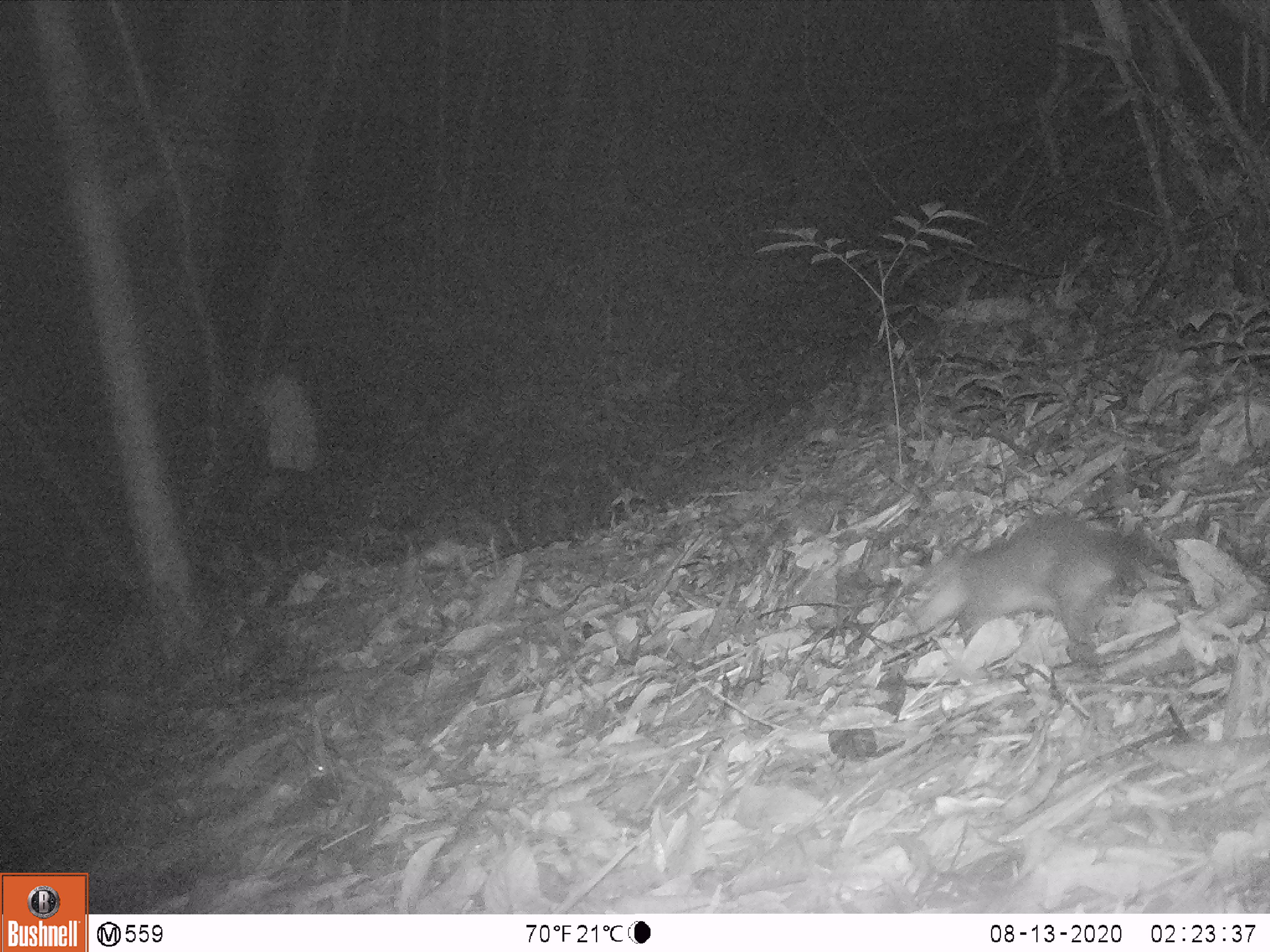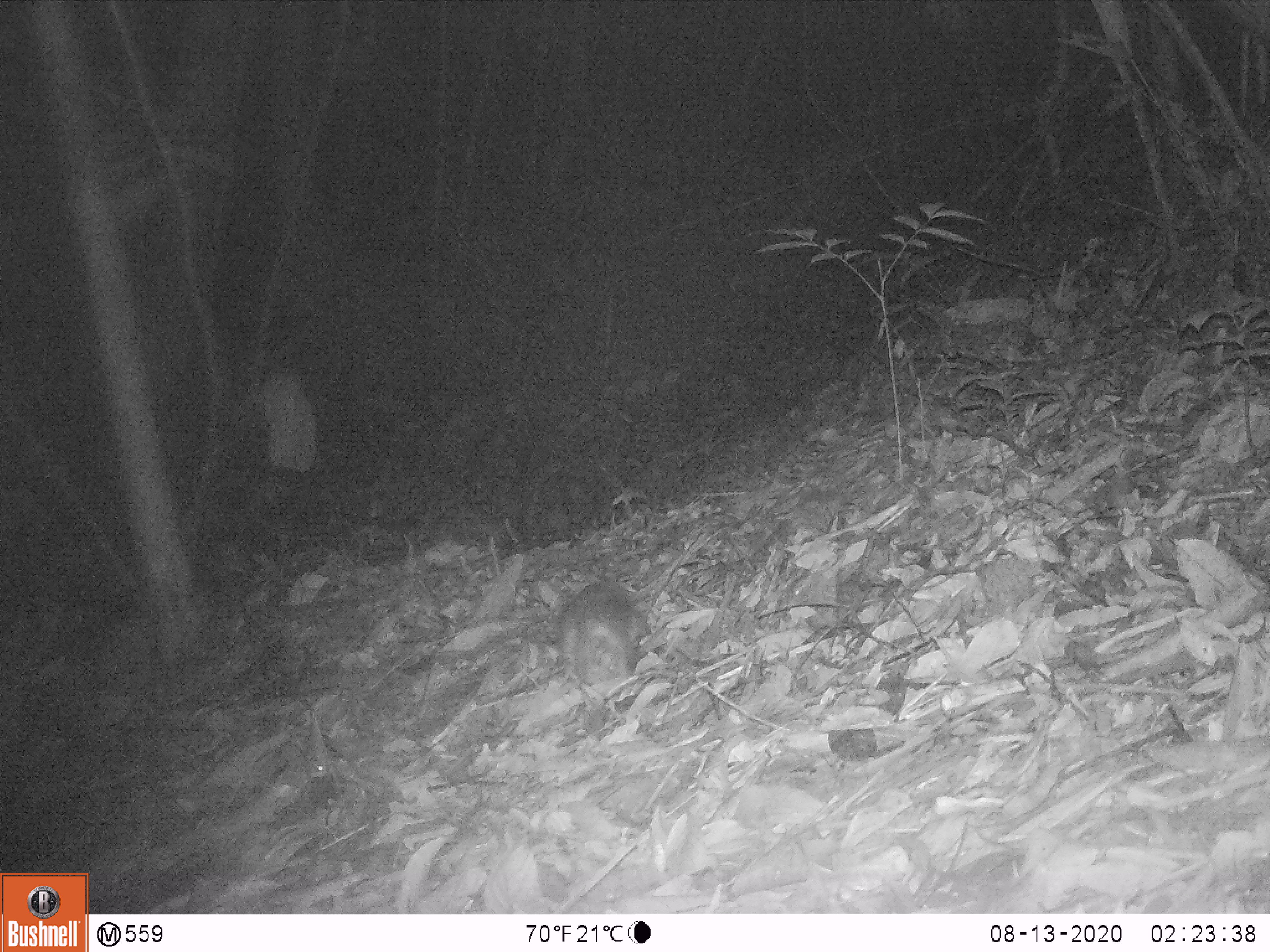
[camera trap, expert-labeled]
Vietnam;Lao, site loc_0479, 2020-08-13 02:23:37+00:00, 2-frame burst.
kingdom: Animalia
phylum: Chordata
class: Mammalia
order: Carnivora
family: Mustelidae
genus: Melogale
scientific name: Melogale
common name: ferret badger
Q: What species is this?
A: Ferret badger (Melogale).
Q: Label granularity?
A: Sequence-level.